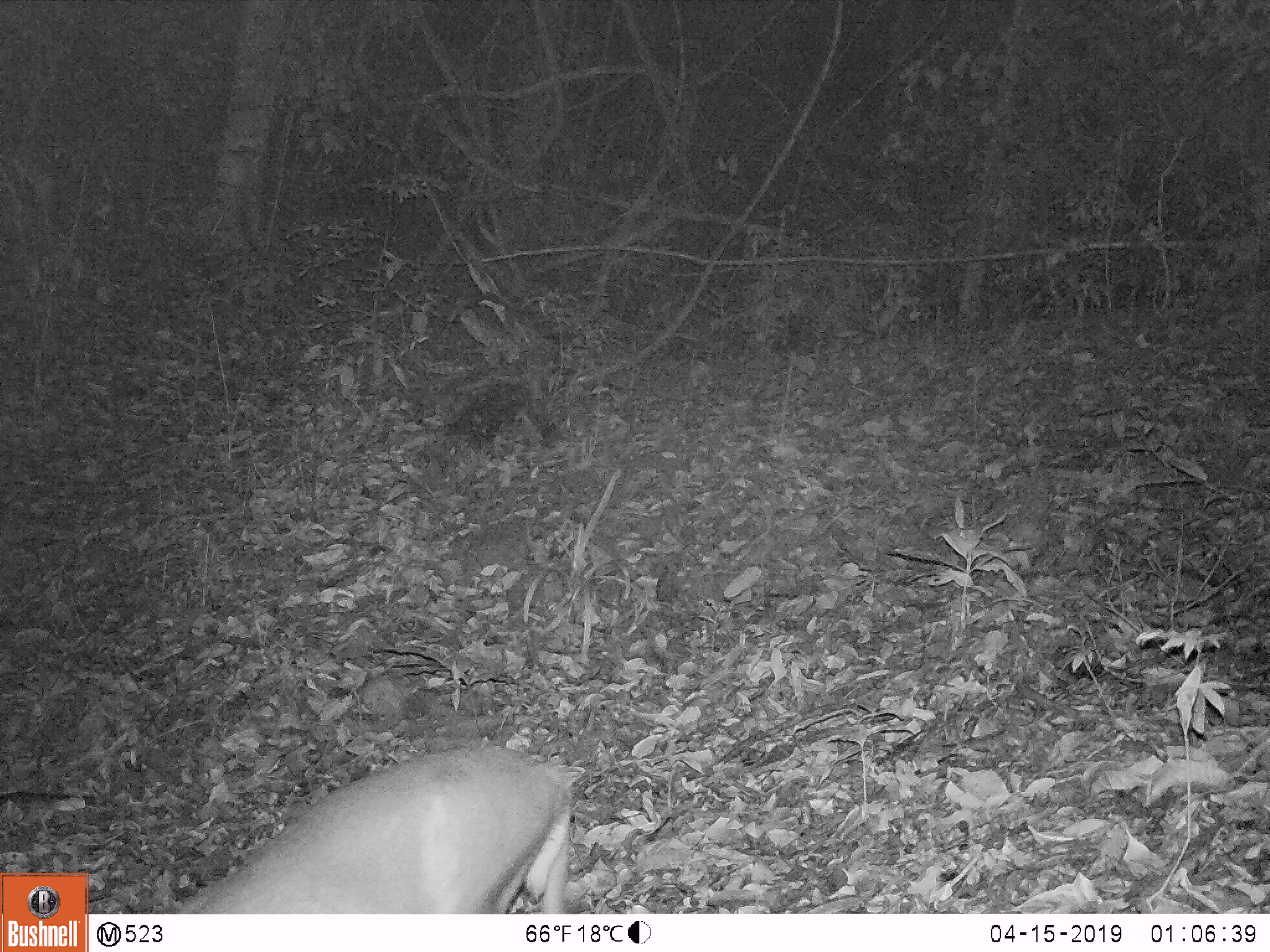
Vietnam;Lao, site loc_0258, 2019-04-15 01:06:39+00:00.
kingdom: Animalia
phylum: Chordata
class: Mammalia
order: Artiodactyla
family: Cervidae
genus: Muntiacus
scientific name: Muntiacus rooseveltorum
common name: roosevelt's muntjac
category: roosevelts muntjac group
Roosevelts muntjac group (roosevelt's muntjac) (Muntiacus rooseveltorum). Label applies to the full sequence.